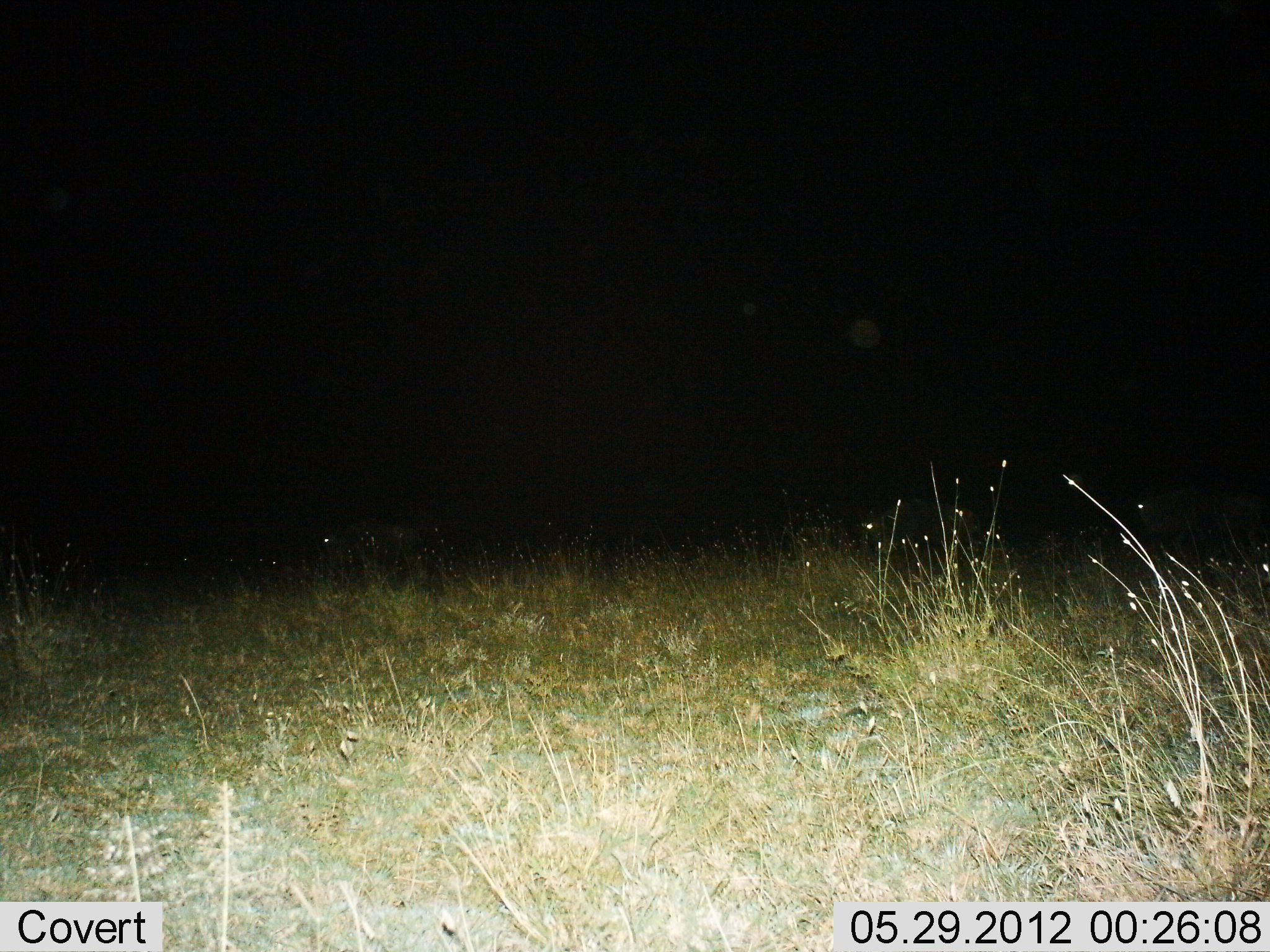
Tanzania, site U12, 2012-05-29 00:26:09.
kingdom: Animalia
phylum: Chordata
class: Mammalia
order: Artiodactyla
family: Bovidae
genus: Connochaetes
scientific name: Connochaetes taurinus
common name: blue wildebeest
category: wildebeest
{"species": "wildebeest (blue wildebeest) (Connochaetes taurinus)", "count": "3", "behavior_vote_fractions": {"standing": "71%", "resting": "14%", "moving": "43%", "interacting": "0%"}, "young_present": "0%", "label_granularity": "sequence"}